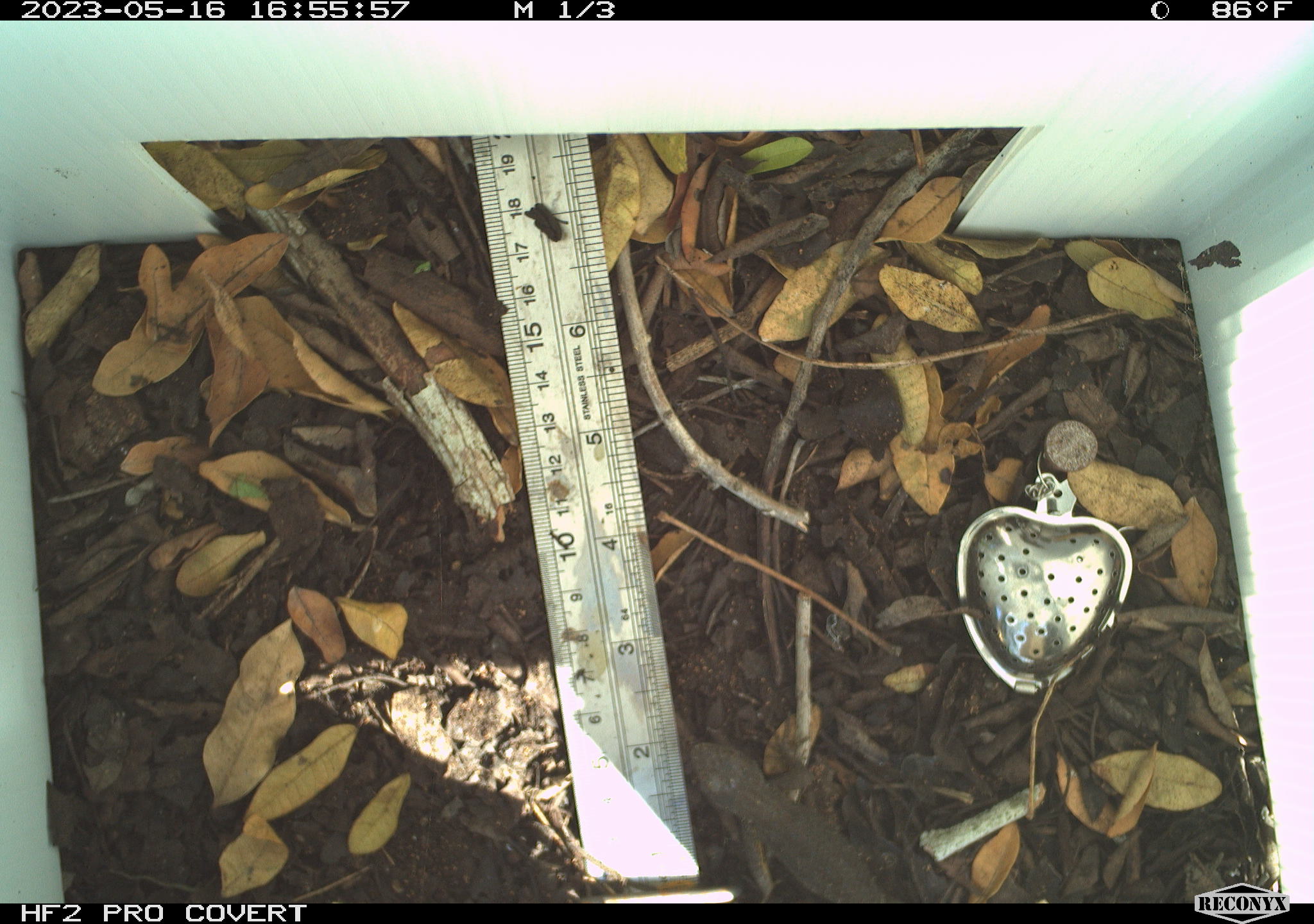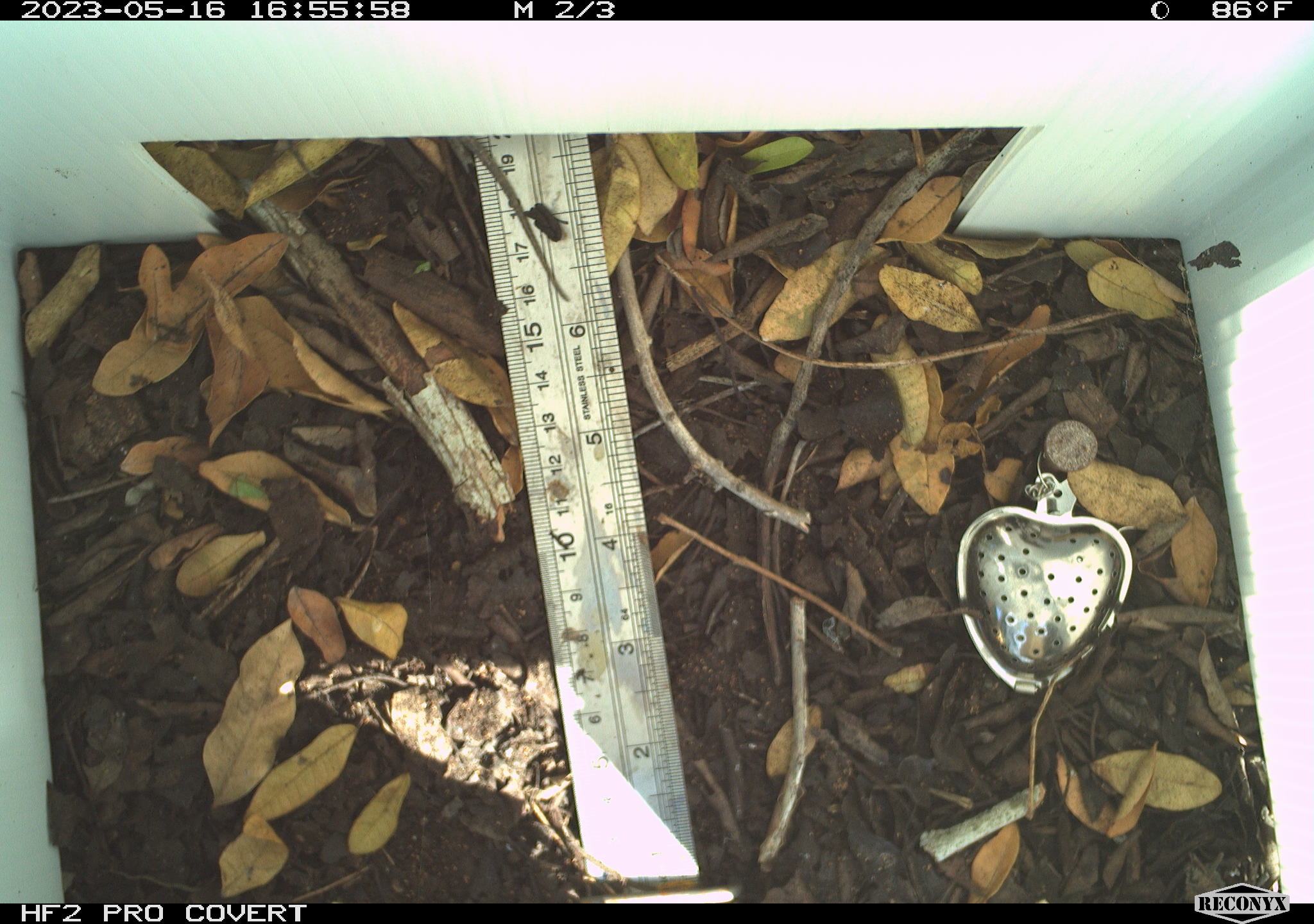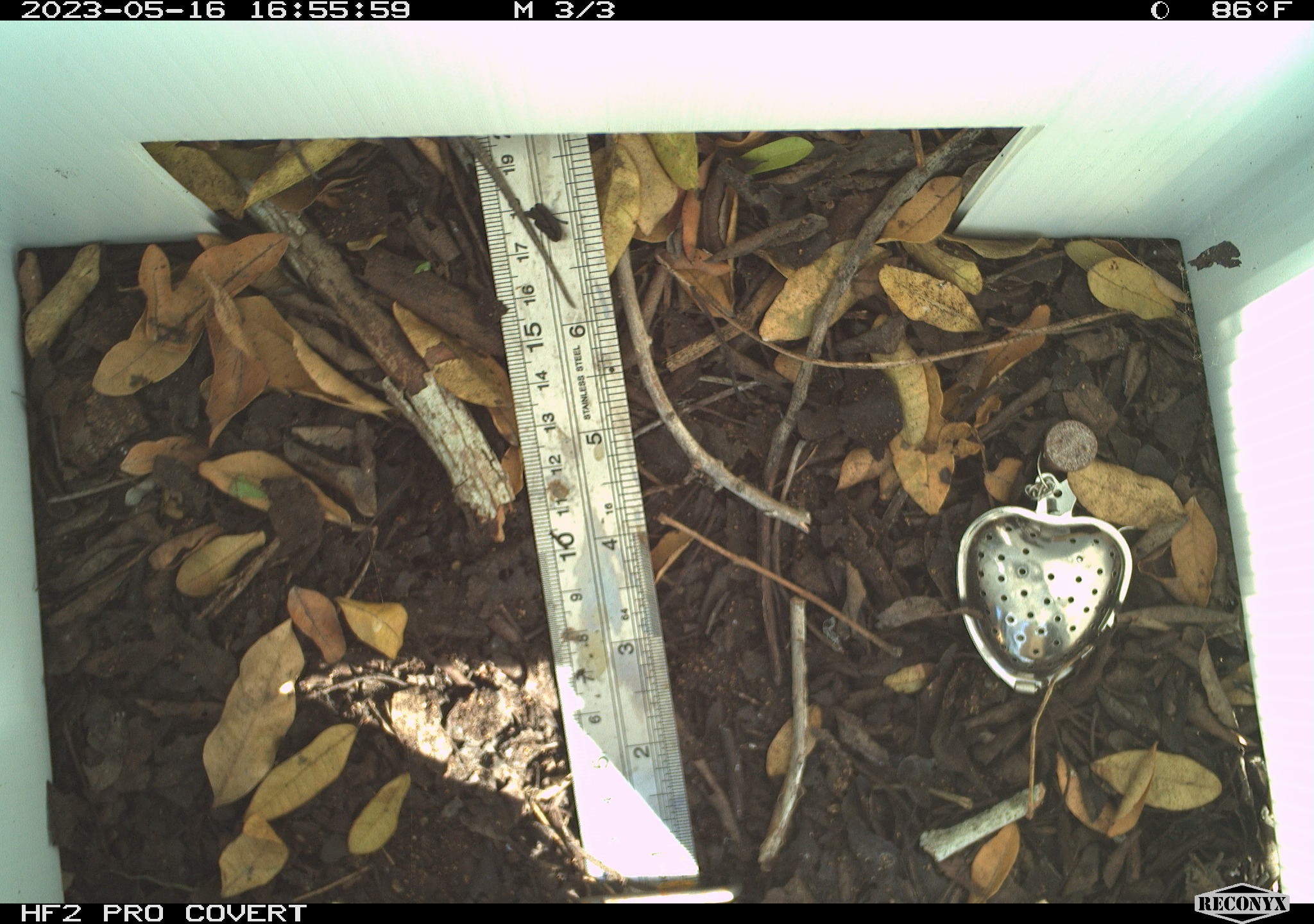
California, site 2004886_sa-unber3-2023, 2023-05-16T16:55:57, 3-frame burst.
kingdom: Animalia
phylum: Chordata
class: Reptilia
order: Squamata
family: Phrynosomatidae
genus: Sceloporus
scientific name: Sceloporus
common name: spiny lizards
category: sceloporus species